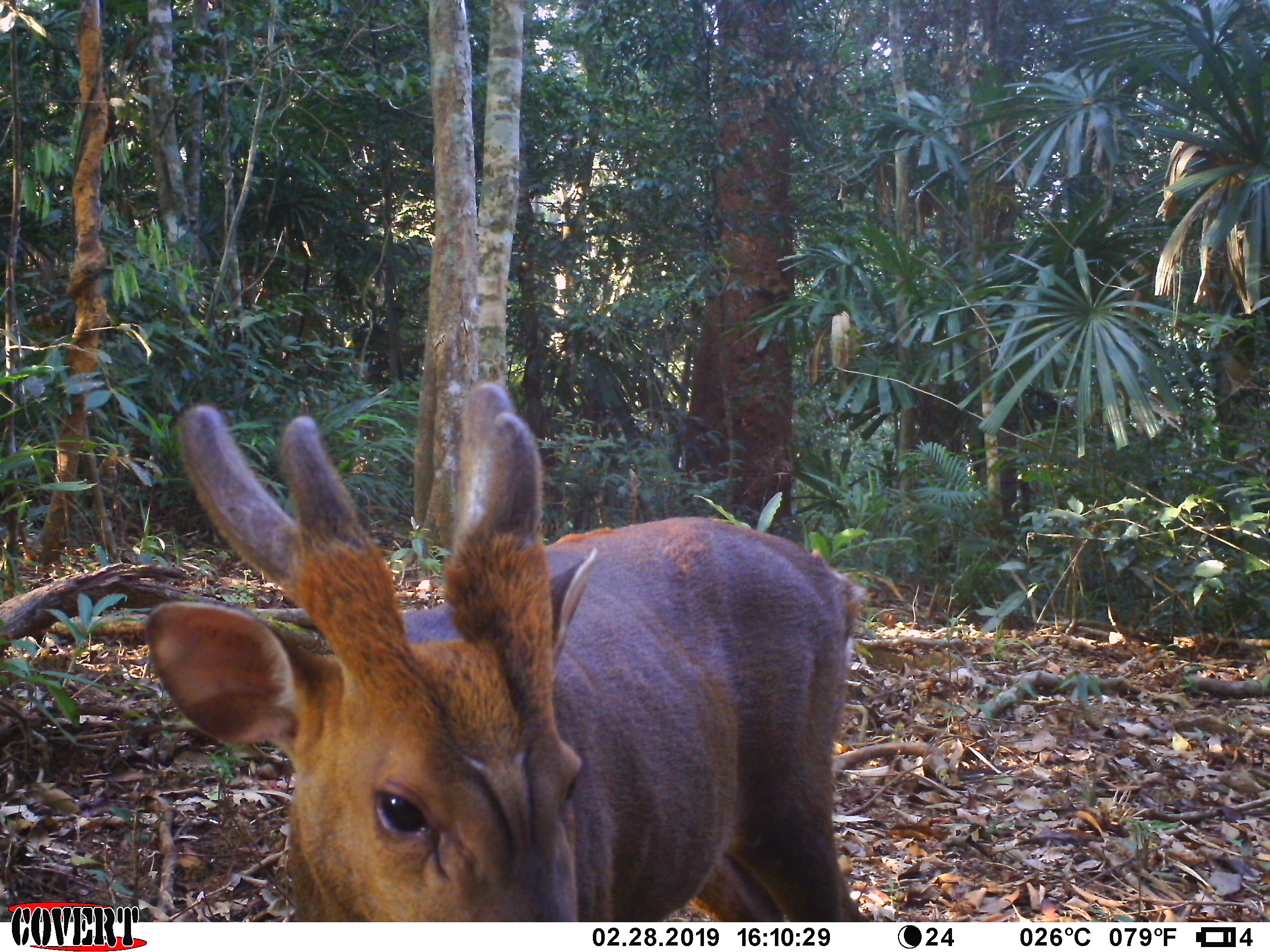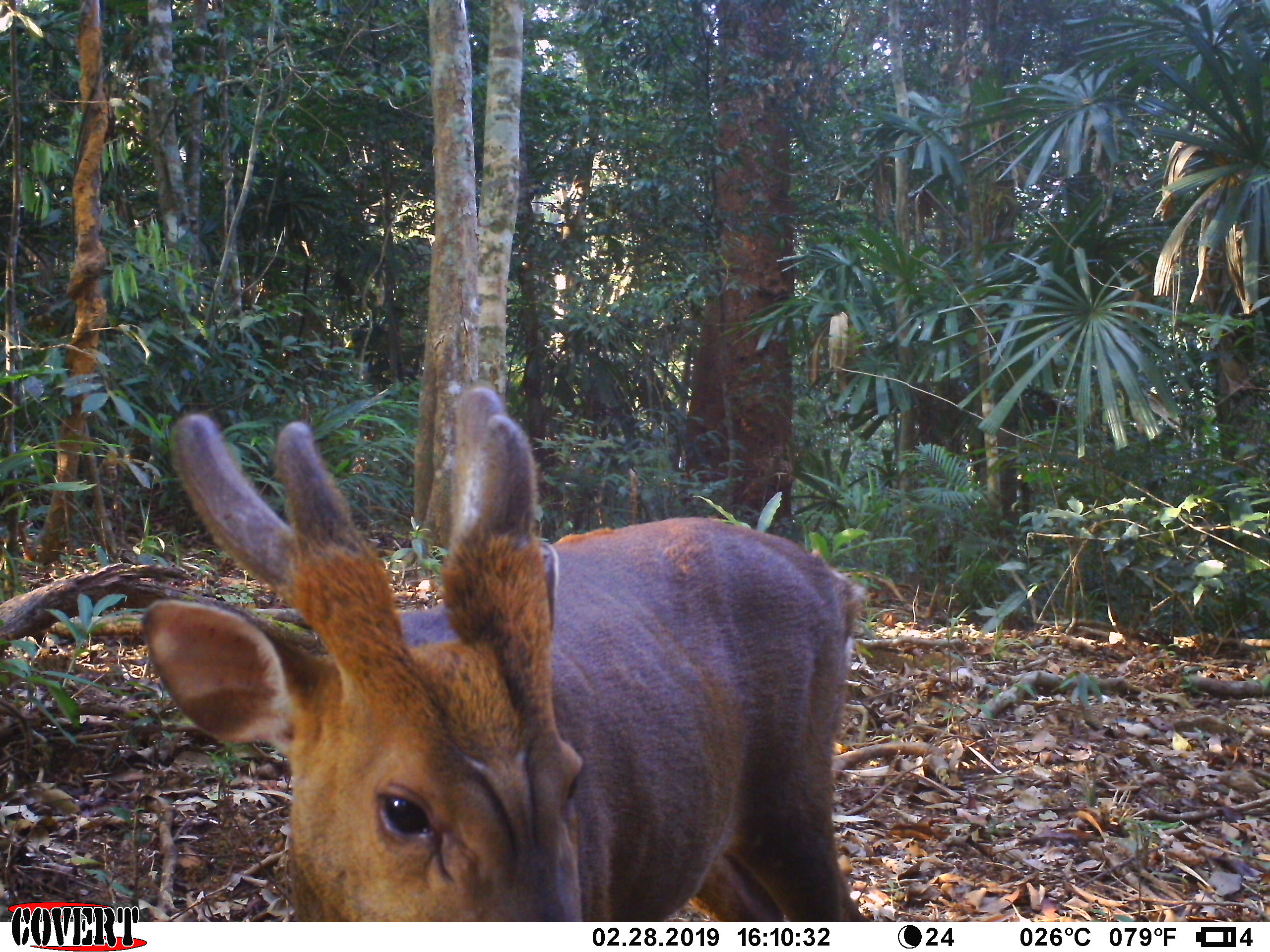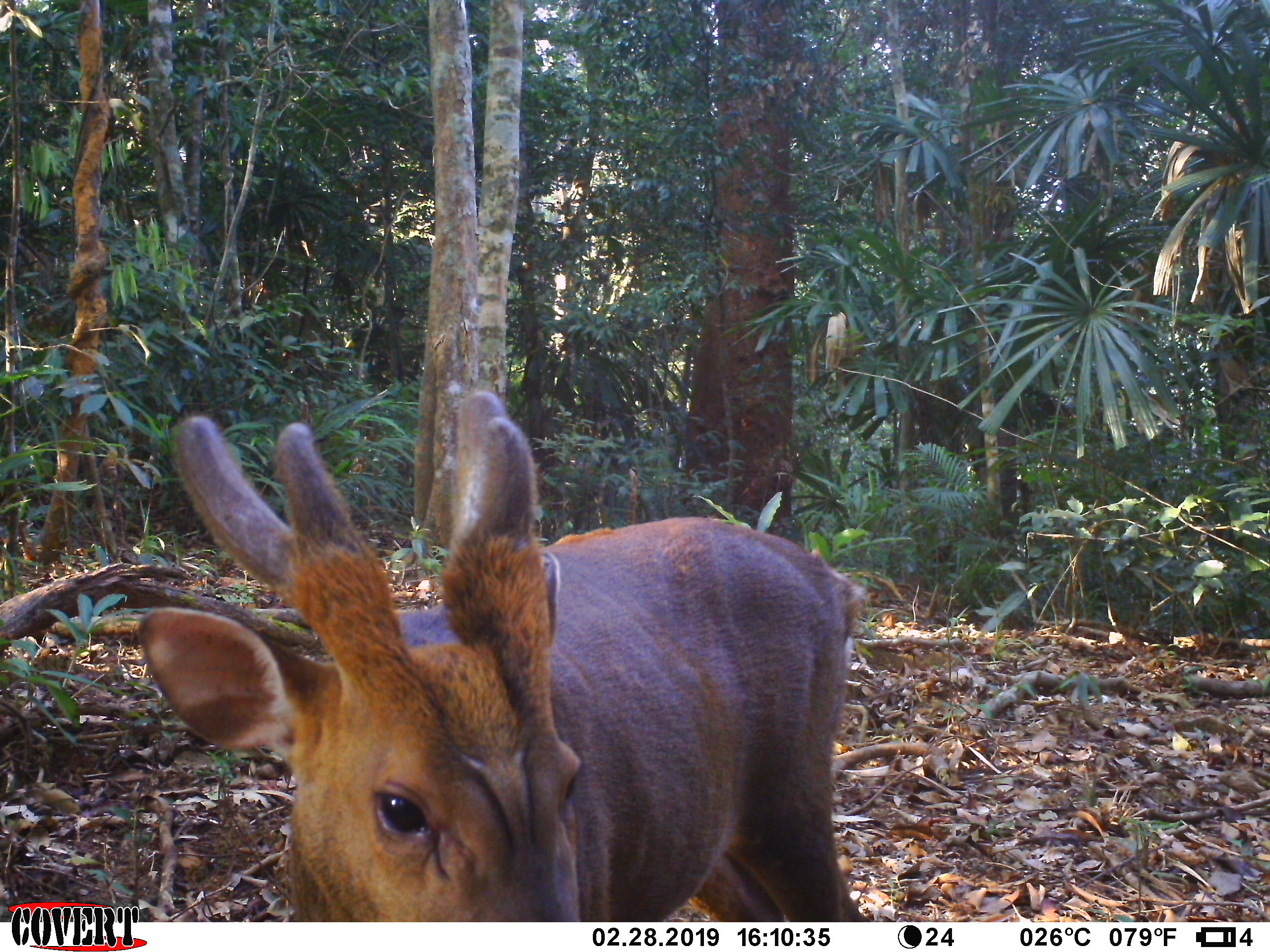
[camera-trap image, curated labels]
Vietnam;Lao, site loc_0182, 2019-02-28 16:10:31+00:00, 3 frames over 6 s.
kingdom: Animalia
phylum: Chordata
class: Mammalia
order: Artiodactyla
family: Cervidae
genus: Muntiacus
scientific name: Muntiacus vuquangensis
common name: large-antlered muntjac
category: large antlered muntjac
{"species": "large antlered muntjac (large-antlered muntjac) (Muntiacus vuquangensis)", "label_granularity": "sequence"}